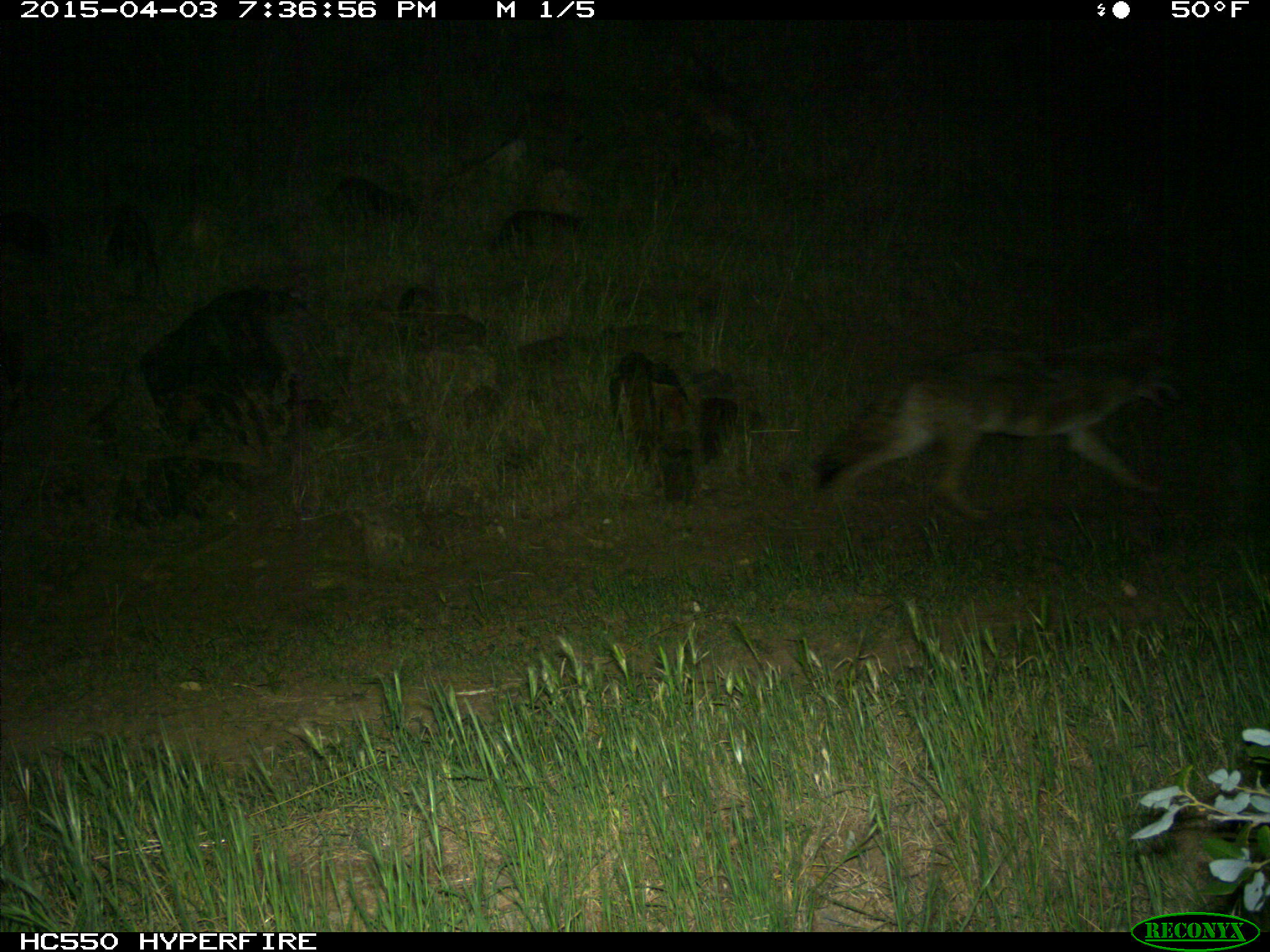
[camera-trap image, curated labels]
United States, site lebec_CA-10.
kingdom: Animalia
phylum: Chordata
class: Mammalia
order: Carnivora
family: Canidae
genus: Canis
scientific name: Canis latrans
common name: coyote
Canis latrans (coyote).